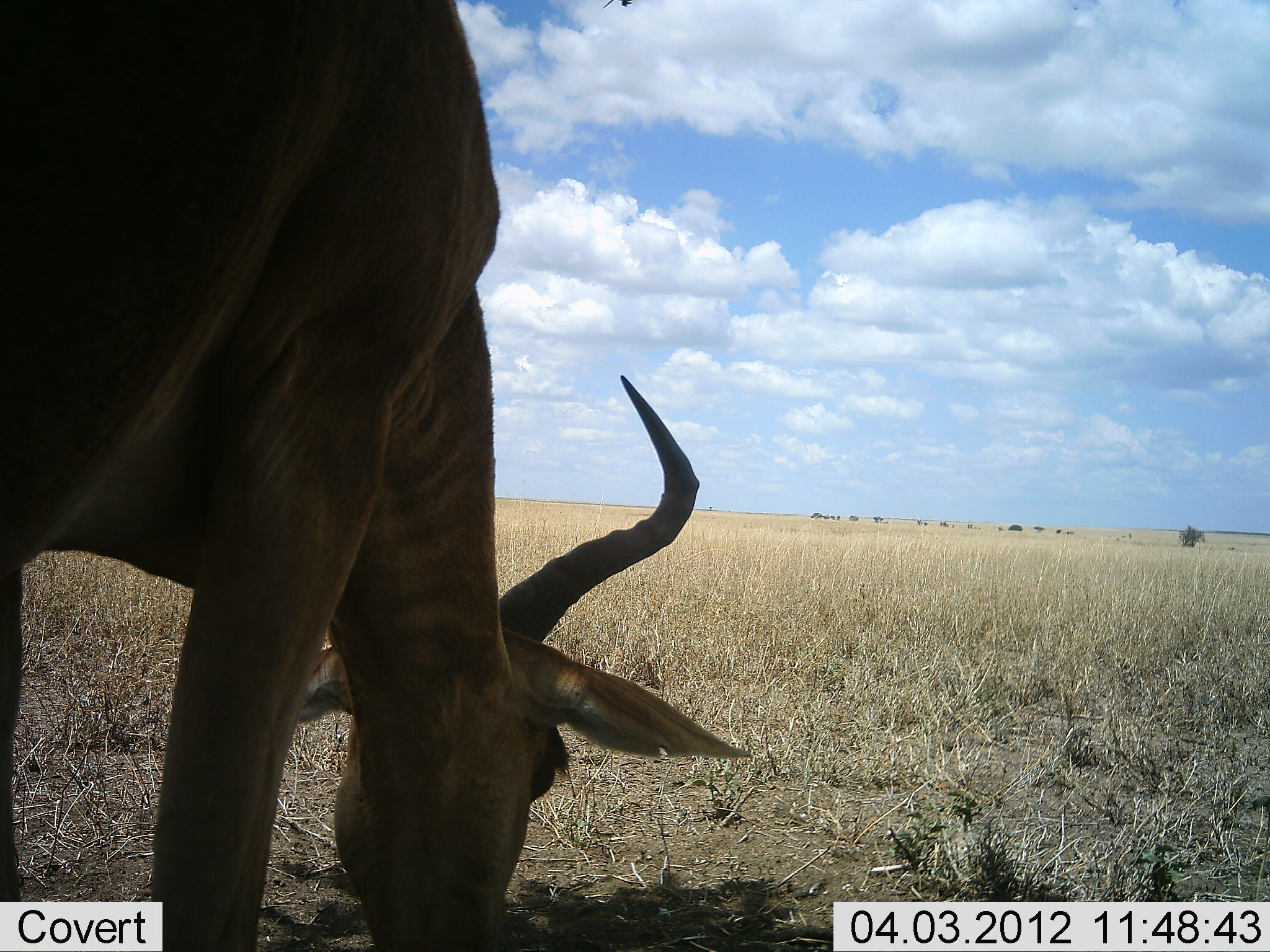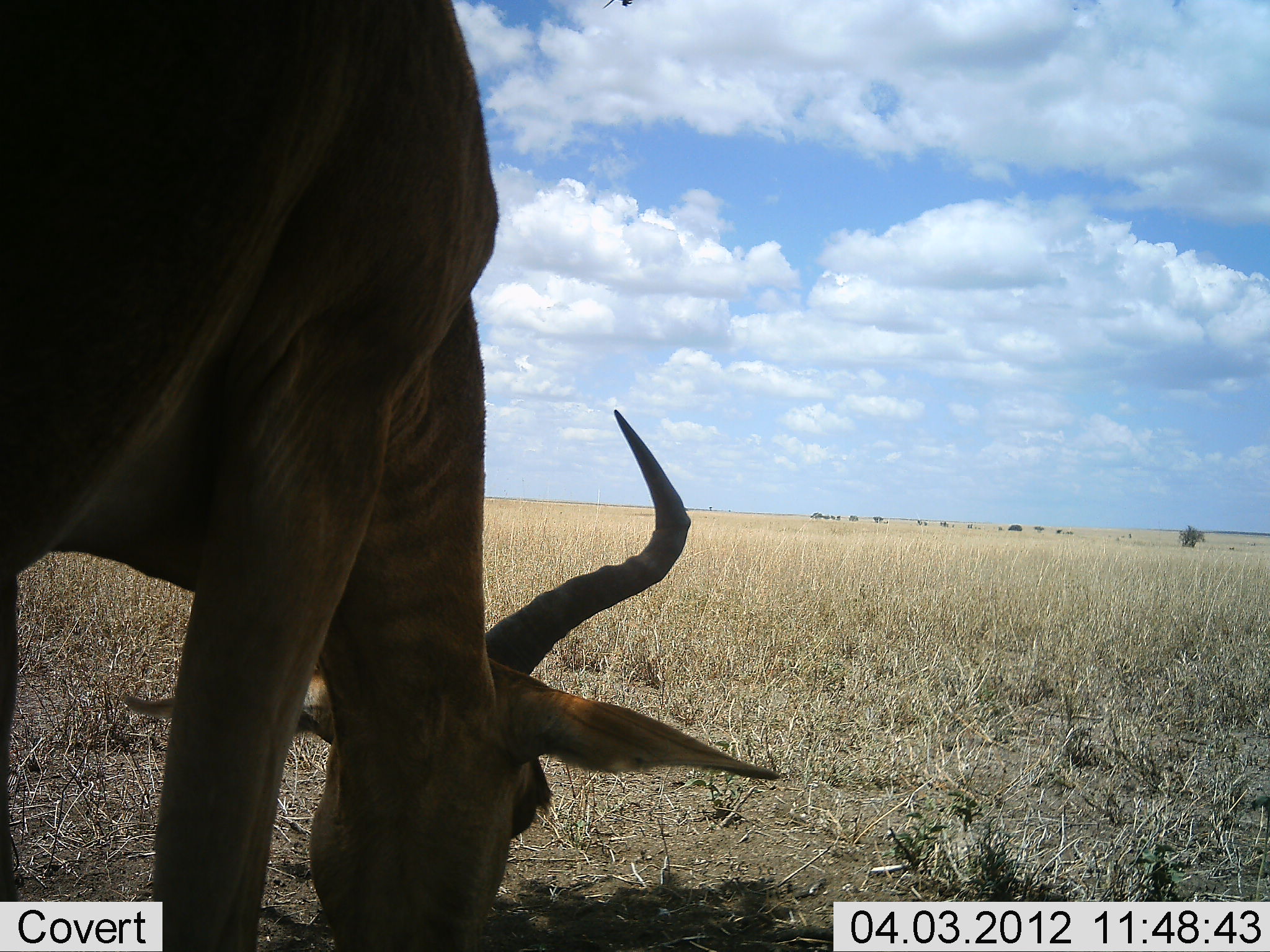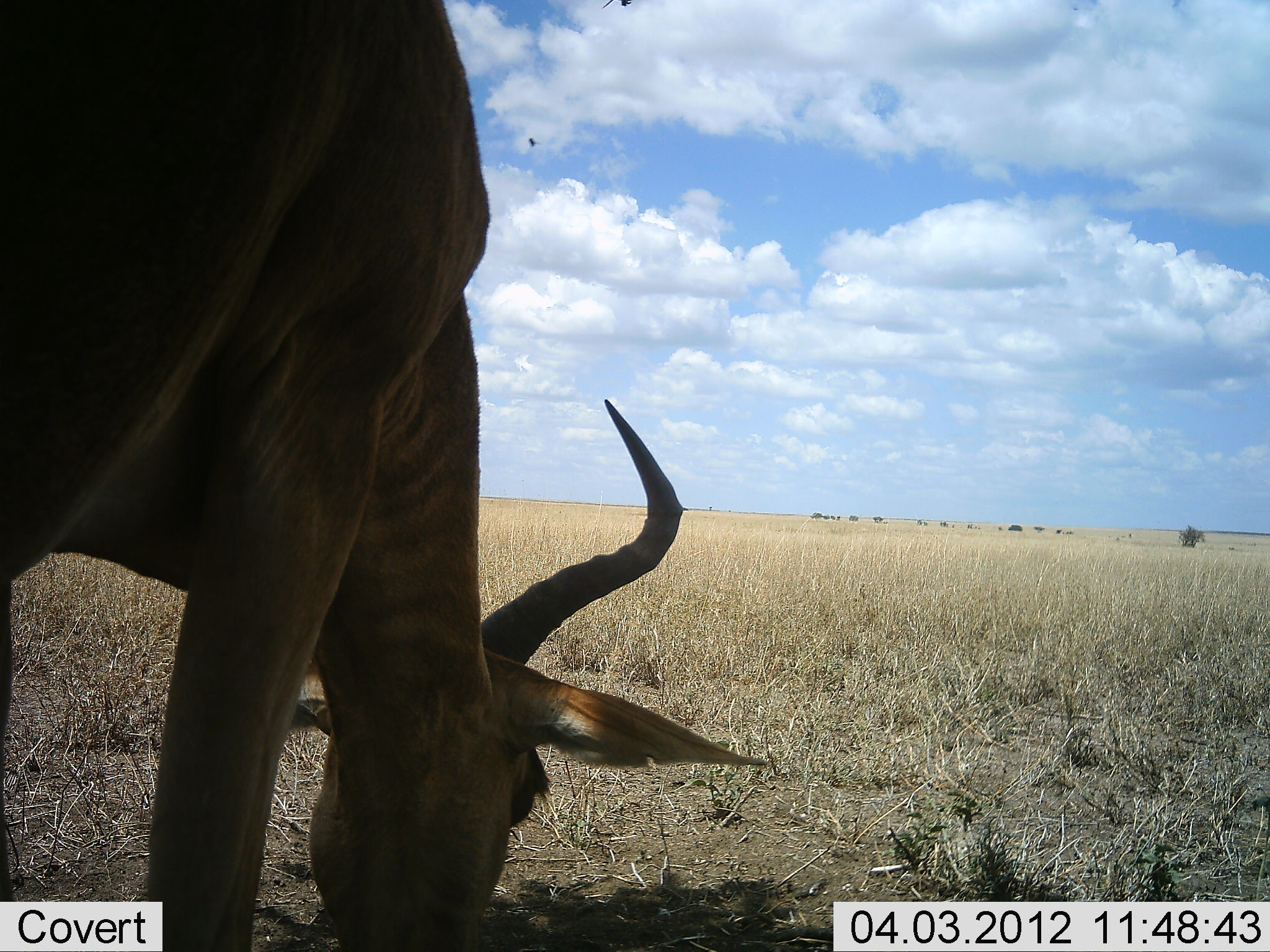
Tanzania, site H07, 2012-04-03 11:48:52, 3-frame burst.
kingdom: Animalia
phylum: Chordata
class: Mammalia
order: Artiodactyla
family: Bovidae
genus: Alcelaphus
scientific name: Alcelaphus buselaphus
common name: hartebeest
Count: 1.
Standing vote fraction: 12%.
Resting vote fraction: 0%.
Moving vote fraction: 0%.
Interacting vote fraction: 0%.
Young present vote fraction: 0%.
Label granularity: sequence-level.